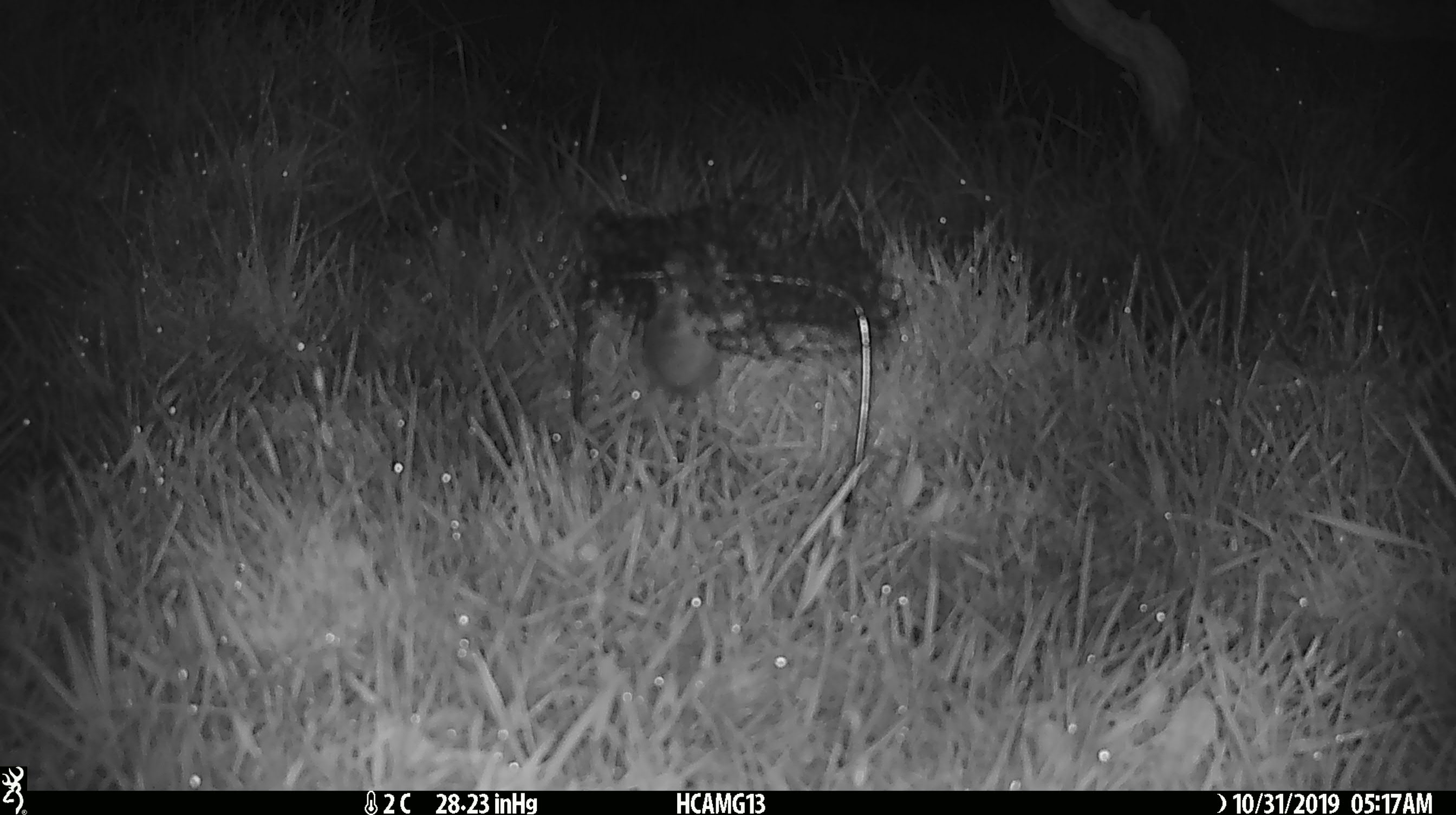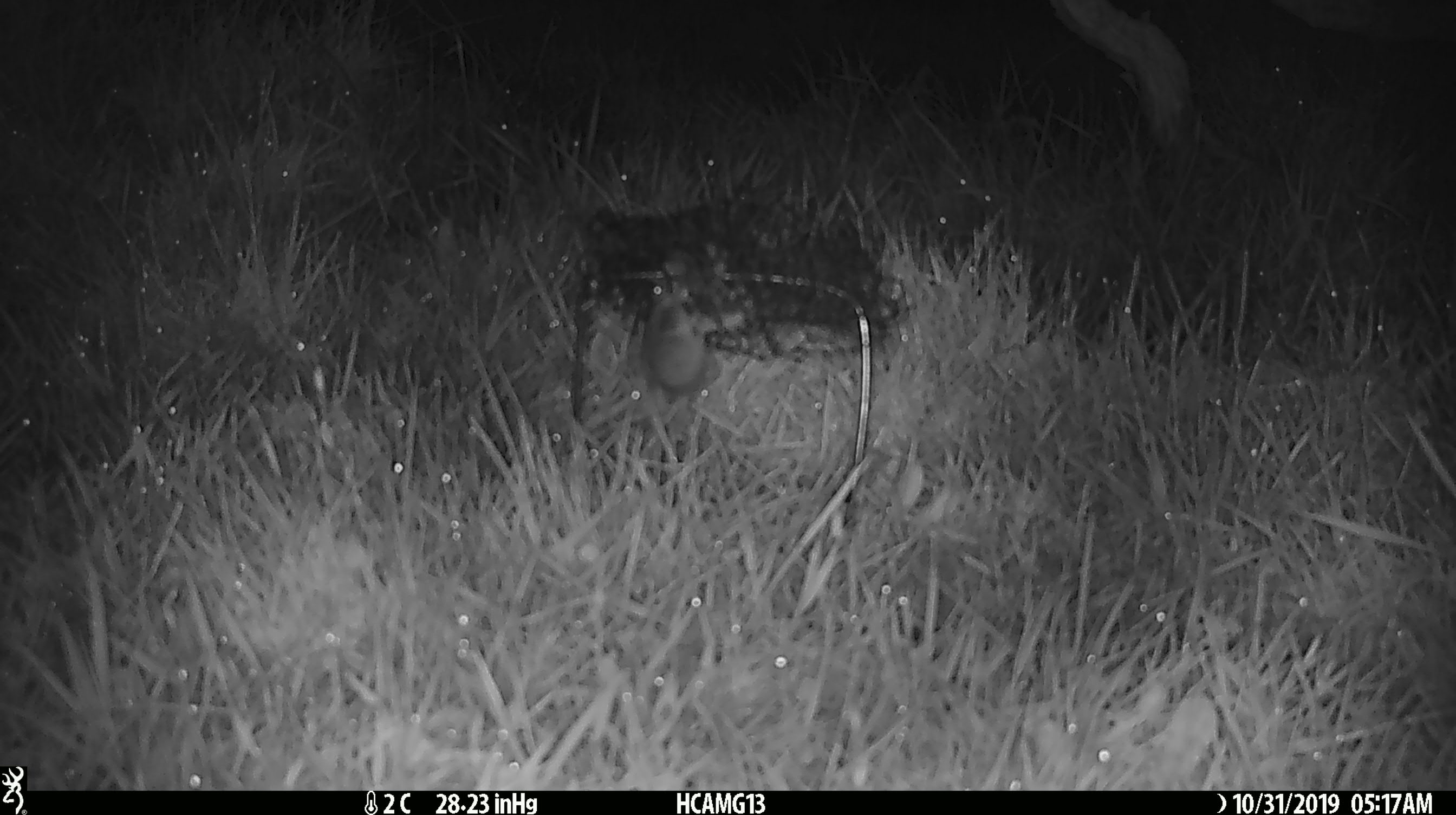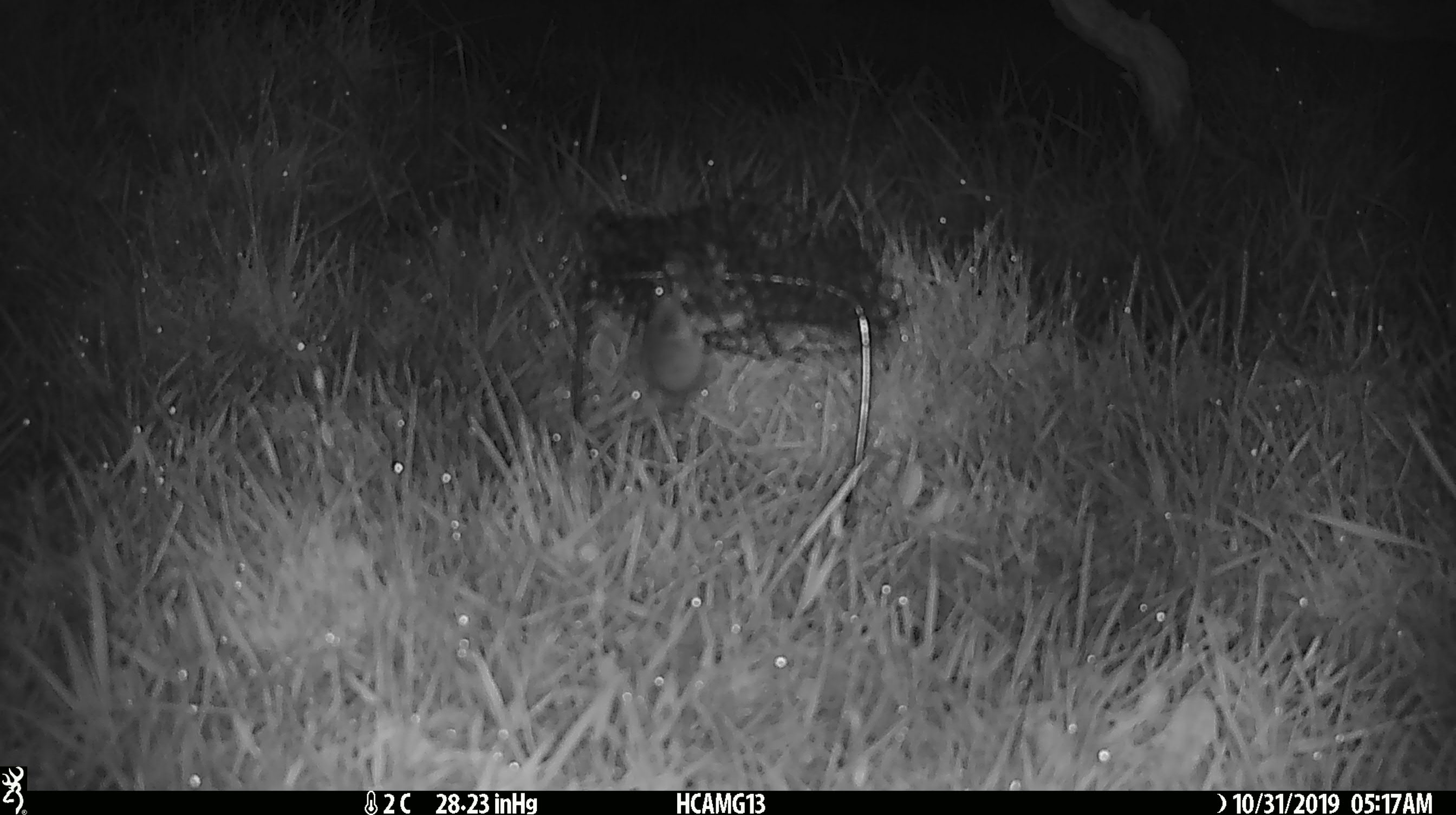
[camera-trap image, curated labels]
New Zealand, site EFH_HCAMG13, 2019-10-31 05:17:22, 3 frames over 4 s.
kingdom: Animalia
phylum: Chordata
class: Mammalia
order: Rodentia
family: Muridae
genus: Mus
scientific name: Mus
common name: mouse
Mouse (Mus).